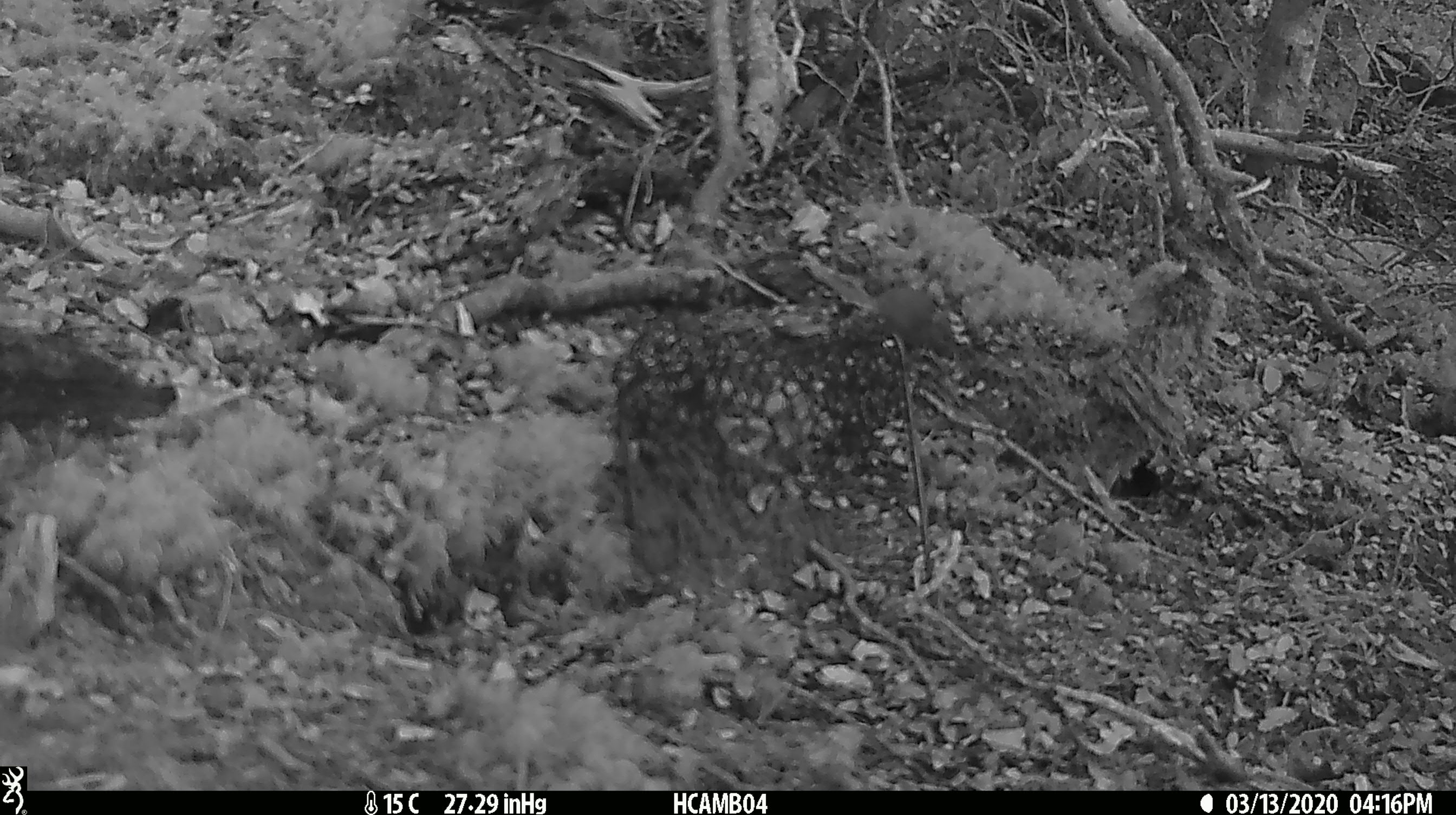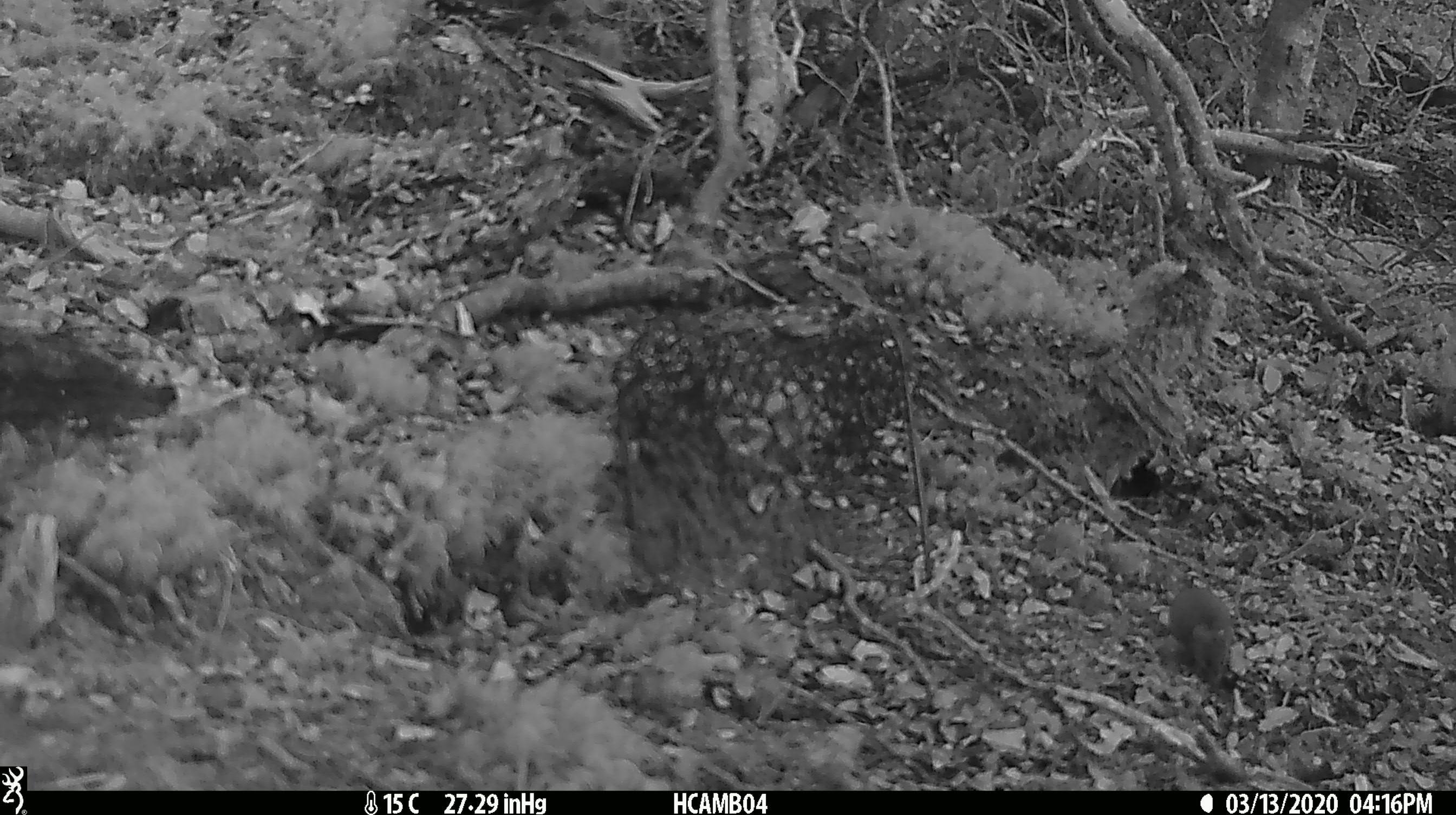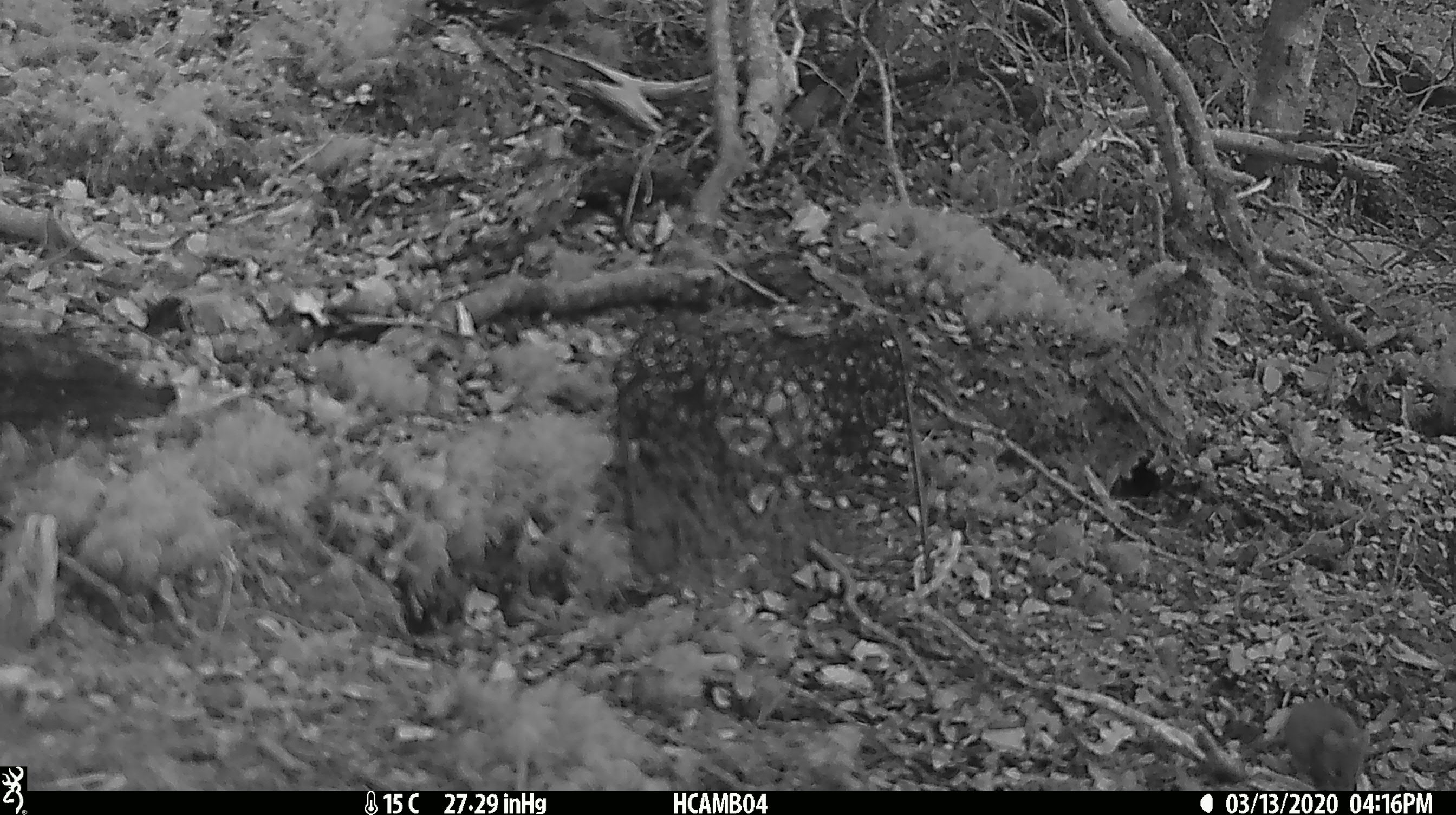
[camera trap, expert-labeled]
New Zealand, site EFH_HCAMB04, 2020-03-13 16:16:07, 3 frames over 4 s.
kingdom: Animalia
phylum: Chordata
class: Mammalia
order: Rodentia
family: Muridae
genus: Mus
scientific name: Mus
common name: mouse